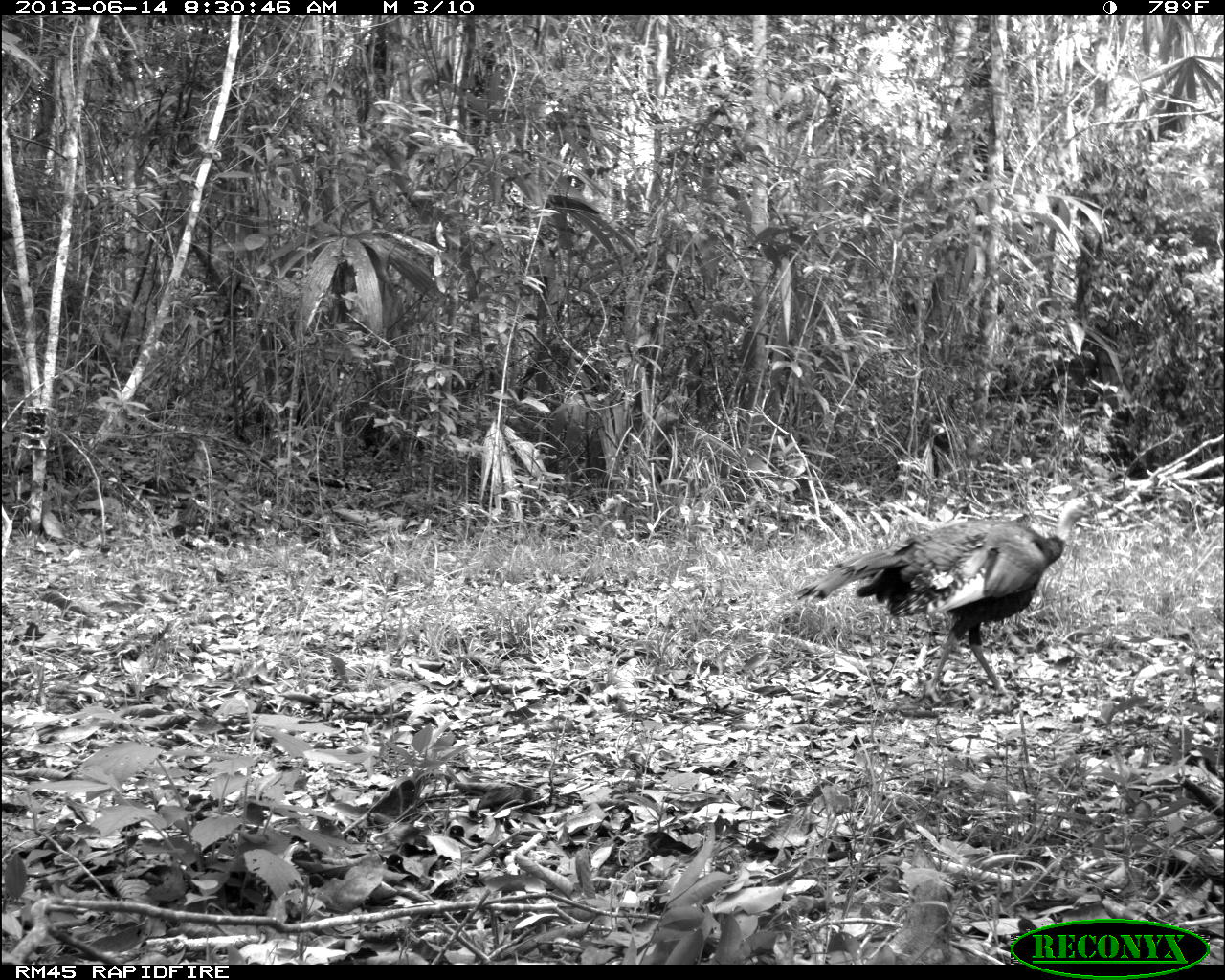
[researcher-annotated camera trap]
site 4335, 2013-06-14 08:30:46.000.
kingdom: Animalia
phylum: Chordata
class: Aves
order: Galliformes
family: Phasianidae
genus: Meleagris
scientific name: Meleagris ocellata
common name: ocellated turkey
Meleagris ocellata (ocellated turkey), count 1.